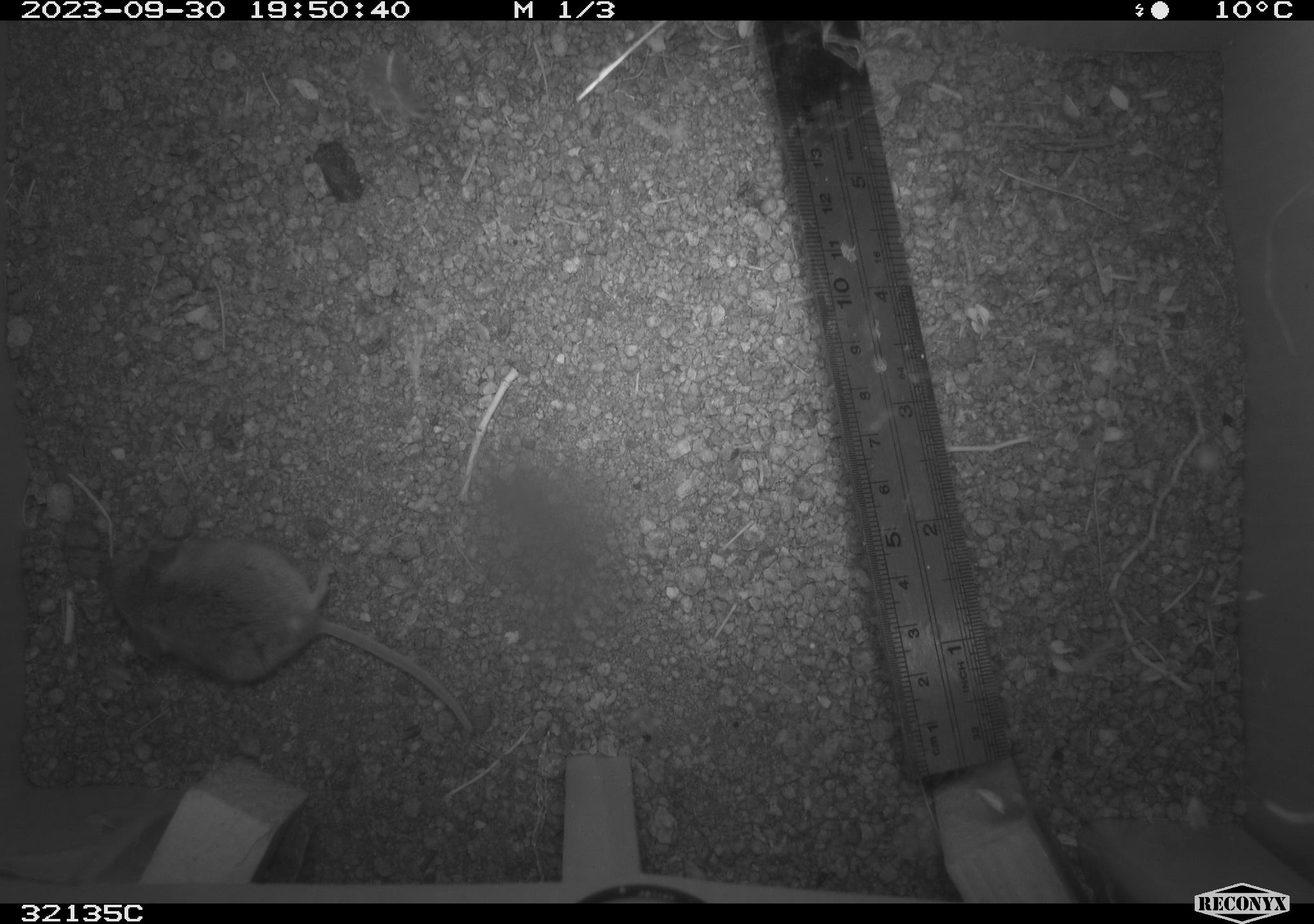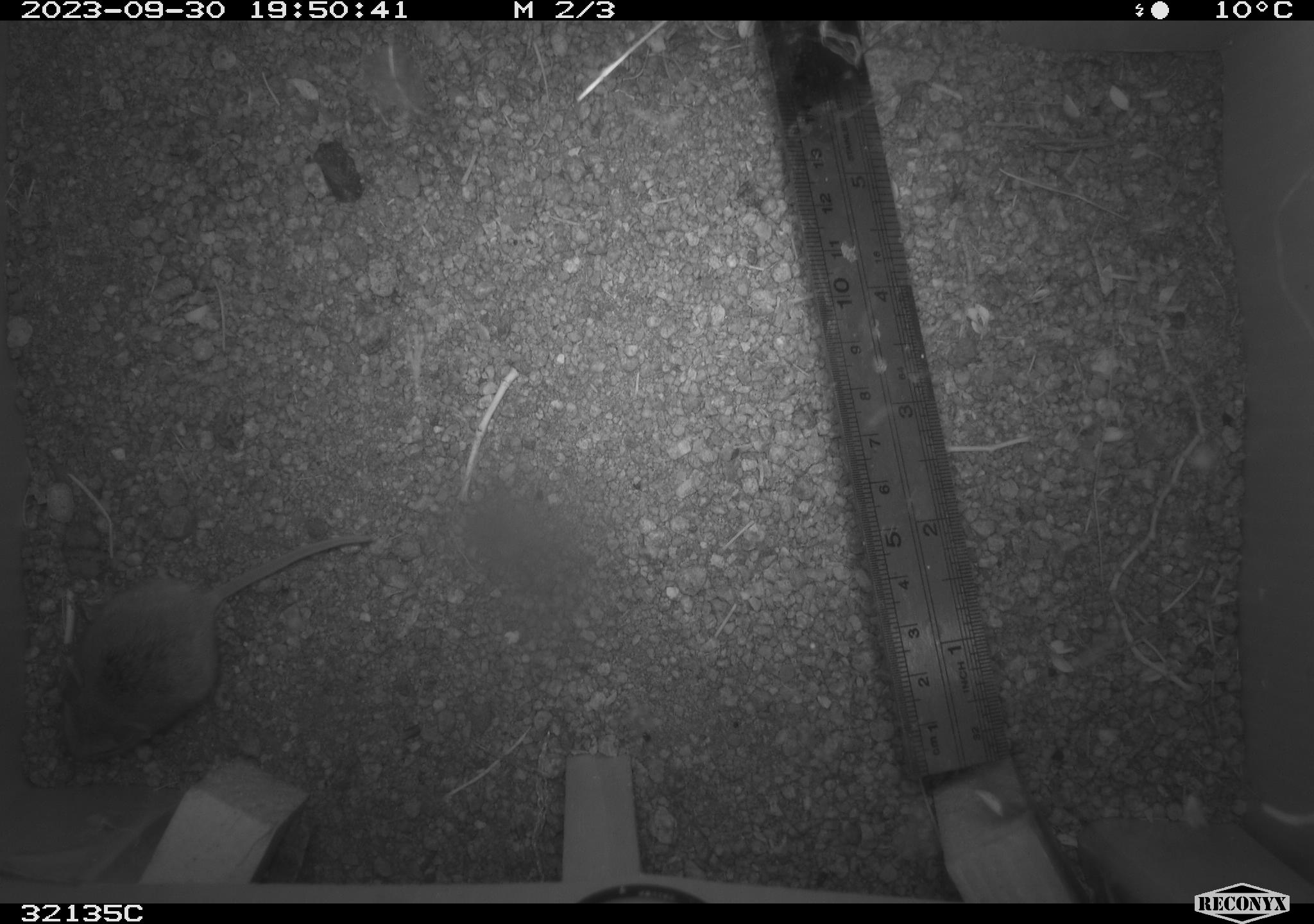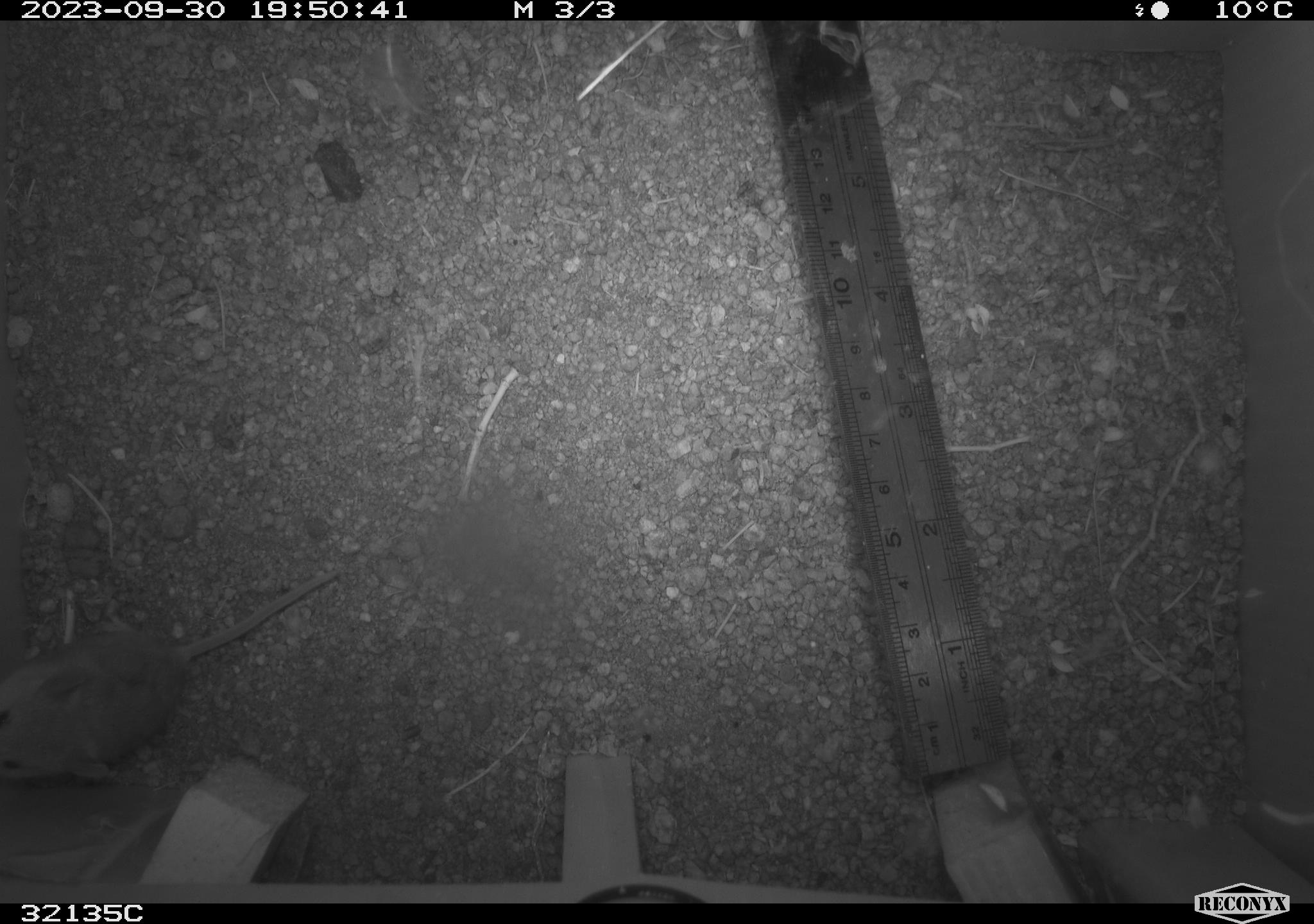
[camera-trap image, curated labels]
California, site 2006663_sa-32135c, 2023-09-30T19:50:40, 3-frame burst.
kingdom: Animalia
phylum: Chordata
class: Mammalia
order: Rodentia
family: Heteromyidae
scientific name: Heteromyidae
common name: kangaroo rats and pocket mice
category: heteromyidae family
Heteromyidae family (kangaroo rats and pocket mice) (Heteromyidae).